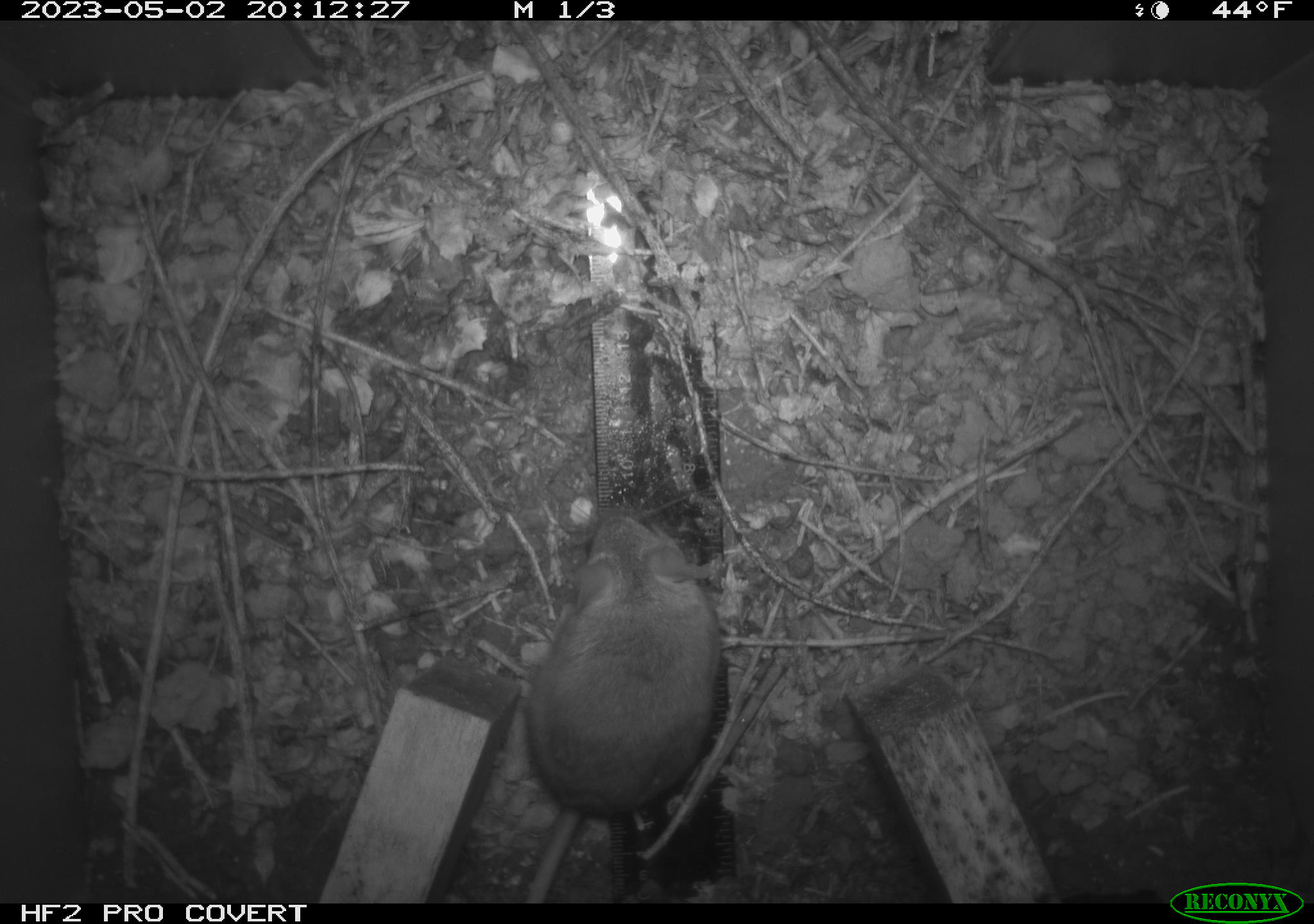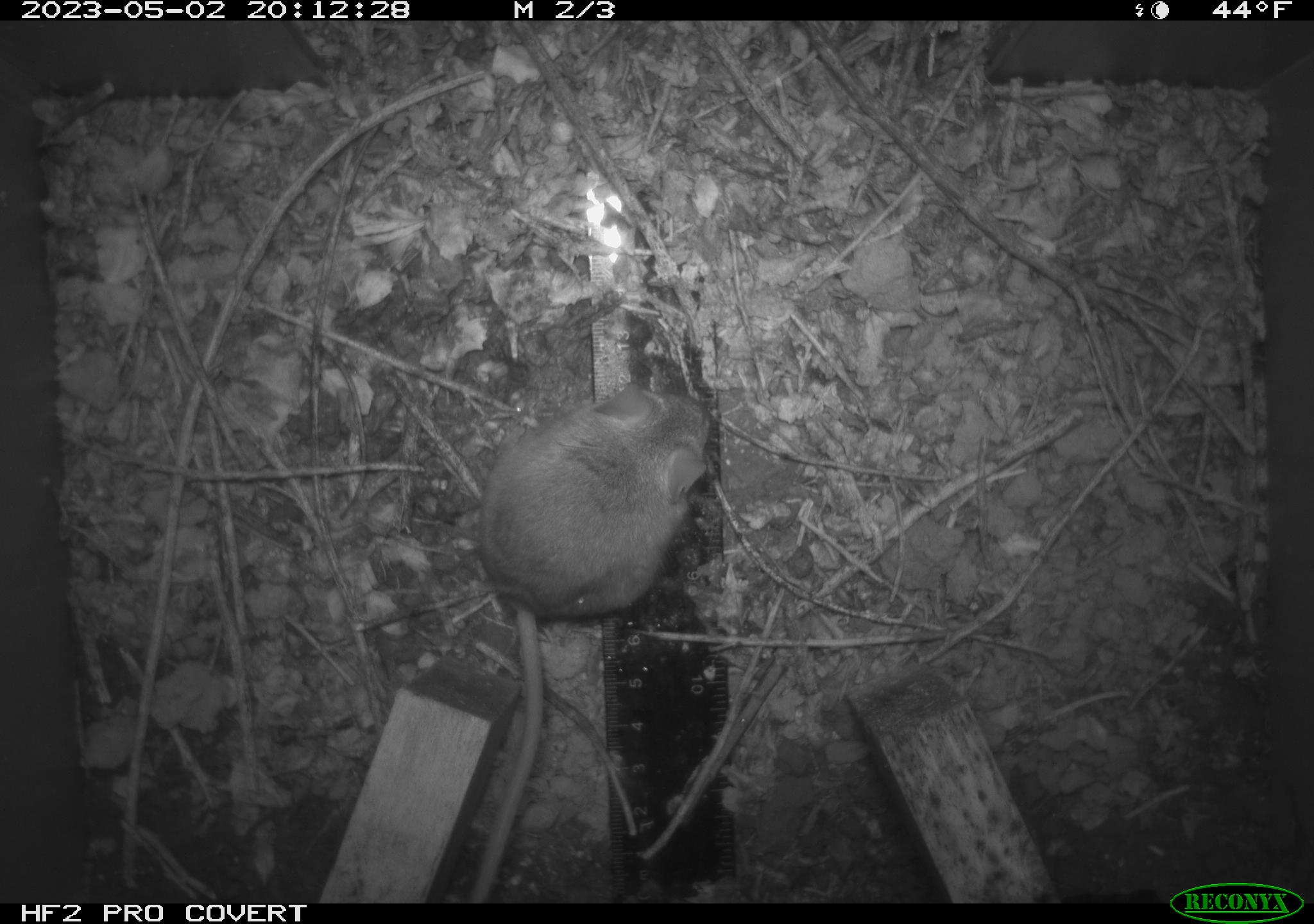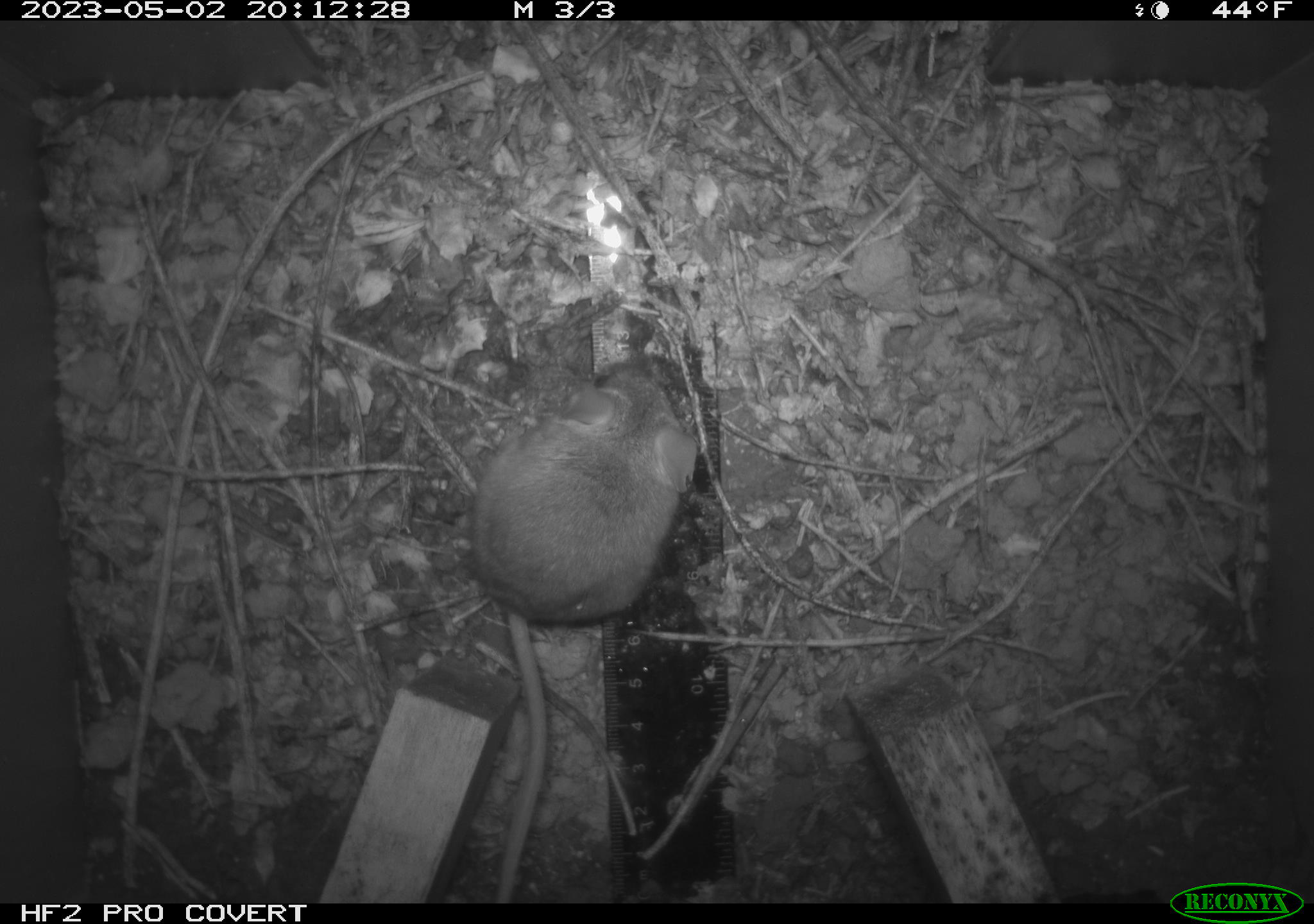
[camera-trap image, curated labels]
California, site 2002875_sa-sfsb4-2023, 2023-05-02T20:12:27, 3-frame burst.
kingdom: Animalia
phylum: Chordata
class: Mammalia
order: Rodentia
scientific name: Rodentia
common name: mouse species